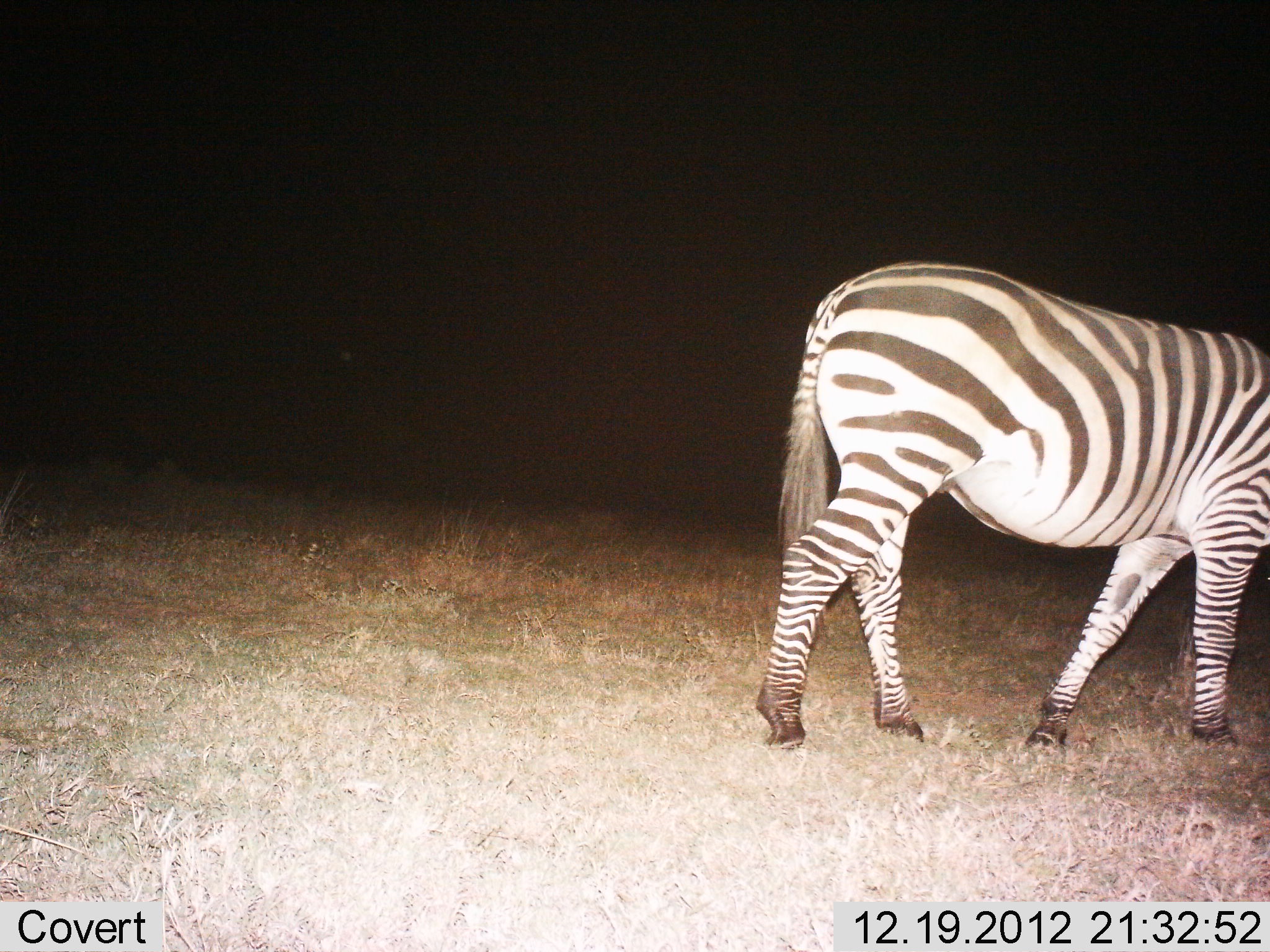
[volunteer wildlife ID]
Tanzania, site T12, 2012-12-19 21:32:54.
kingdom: Animalia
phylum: Chordata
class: Mammalia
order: Perissodactyla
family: Equidae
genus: Equus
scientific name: Equus quagga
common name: plains zebra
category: zebra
Zebra (plains zebra) (Equus quagga), count 1. Behavior (volunteer vote fractions): standing 40%, resting 0%, moving 70%, interacting 0%. Young present (vote fraction): 0%. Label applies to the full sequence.